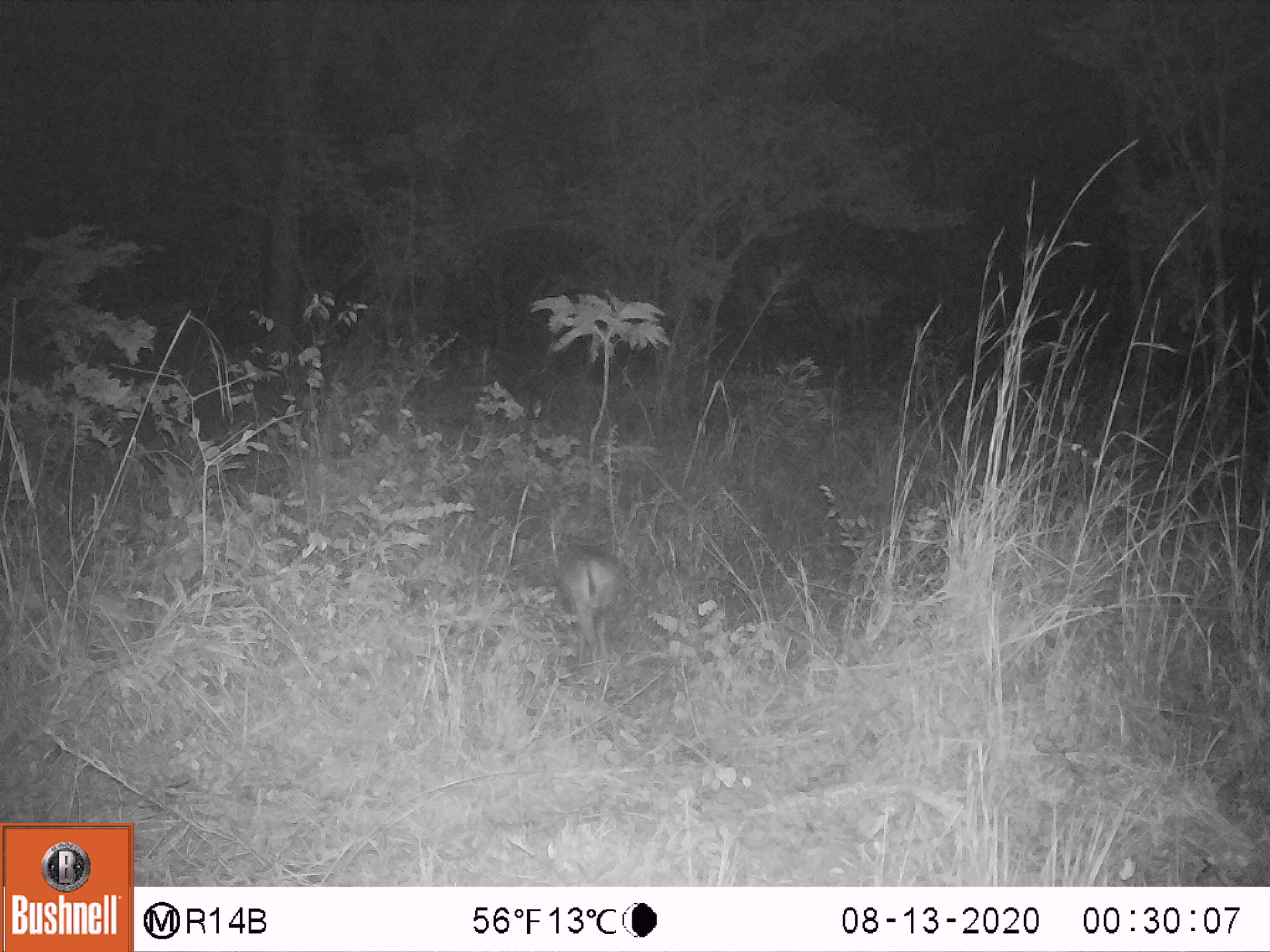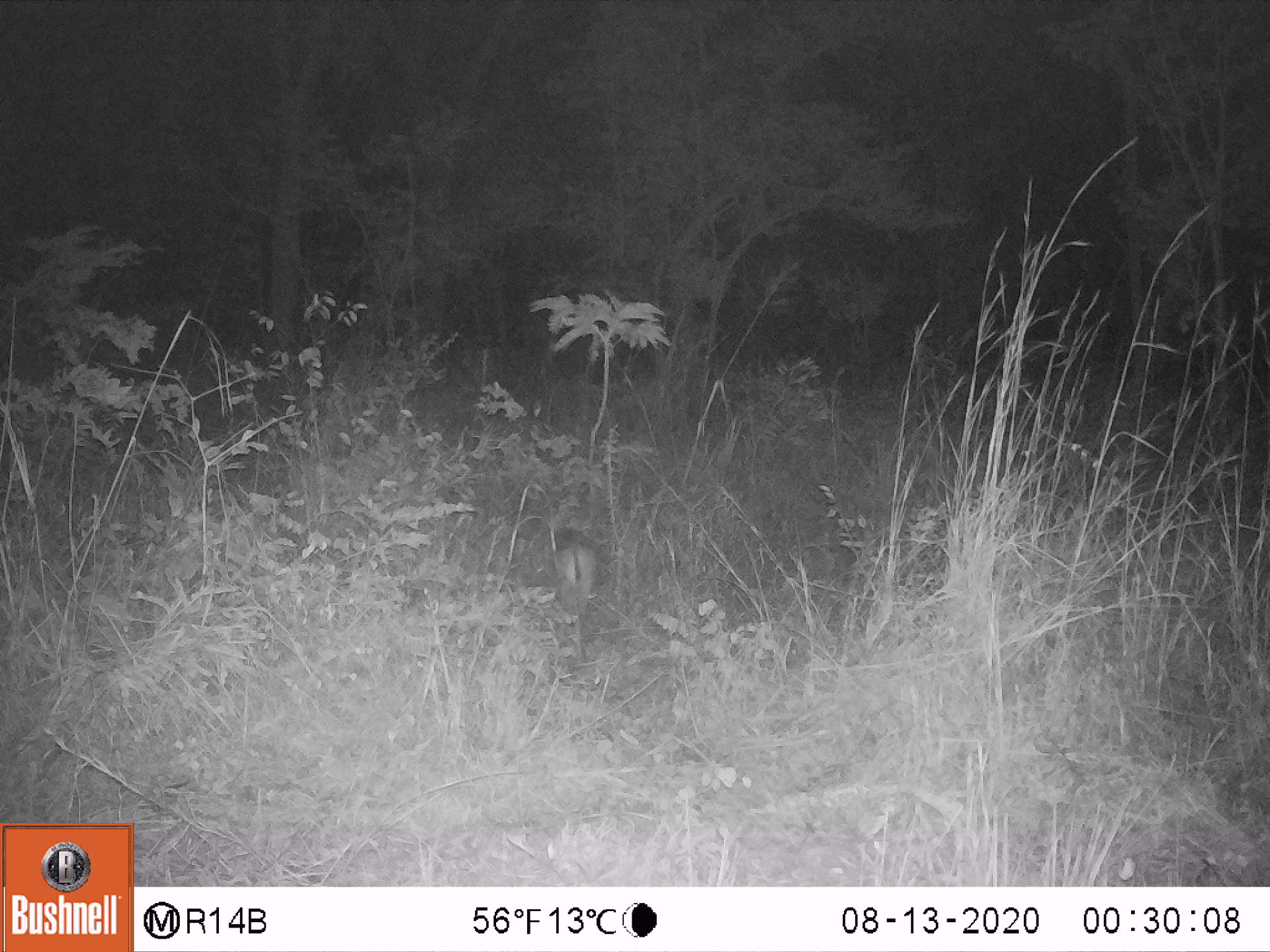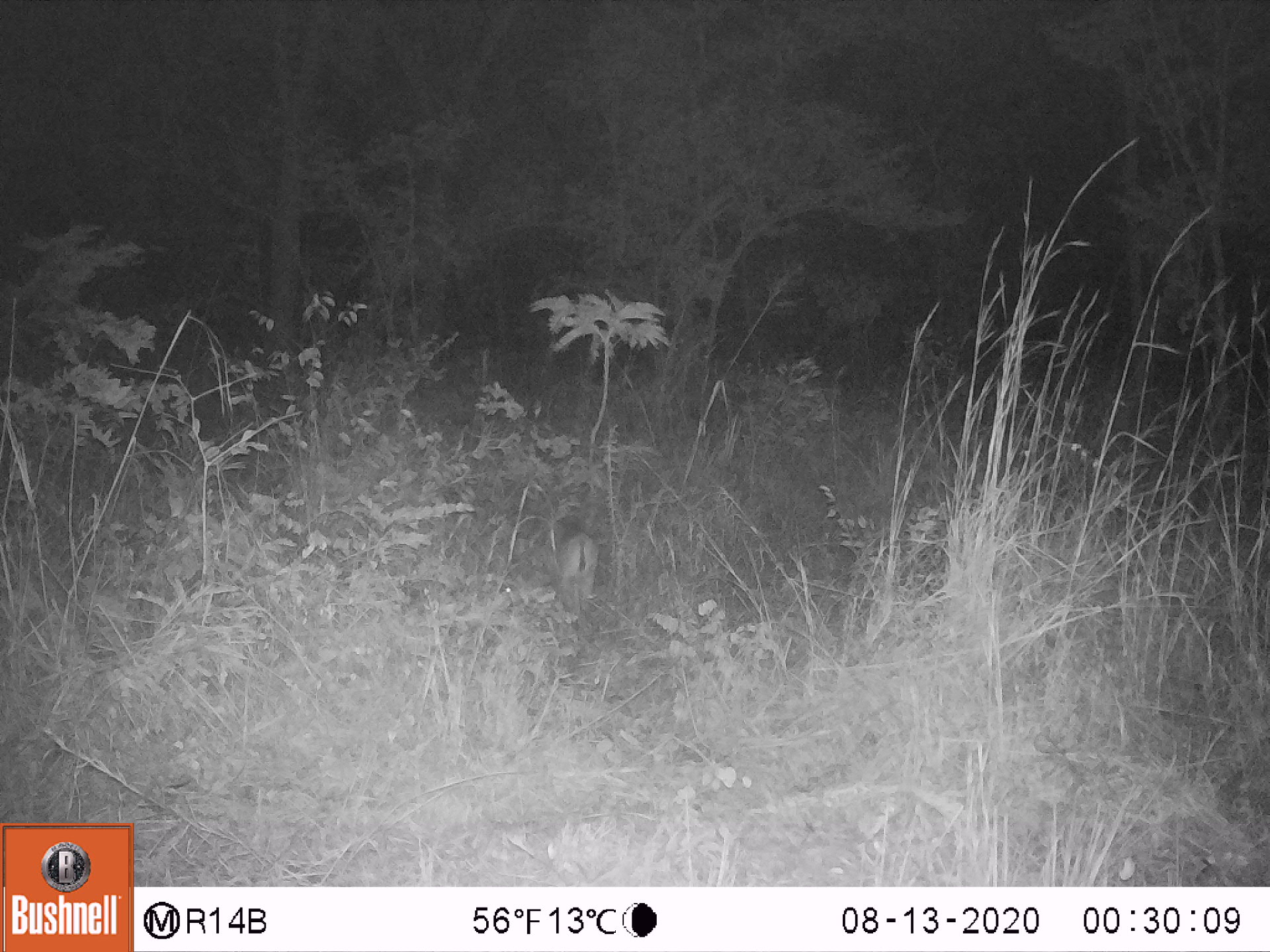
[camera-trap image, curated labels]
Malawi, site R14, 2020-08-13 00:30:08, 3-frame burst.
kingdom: Animalia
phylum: Chordata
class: Mammalia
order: Artiodactyla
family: Bovidae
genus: Sylvicapra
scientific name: Sylvicapra grimmia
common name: common duiker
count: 1